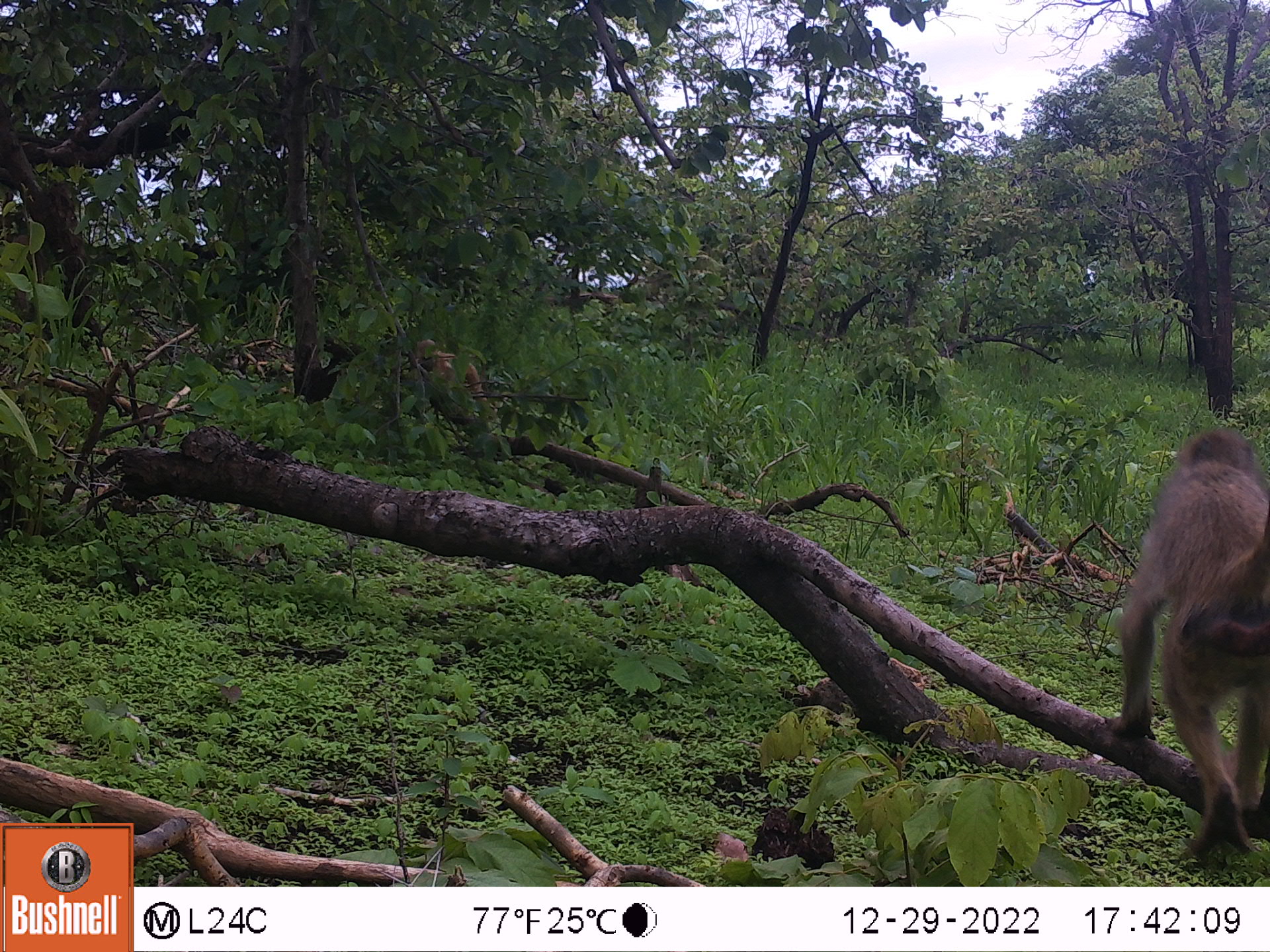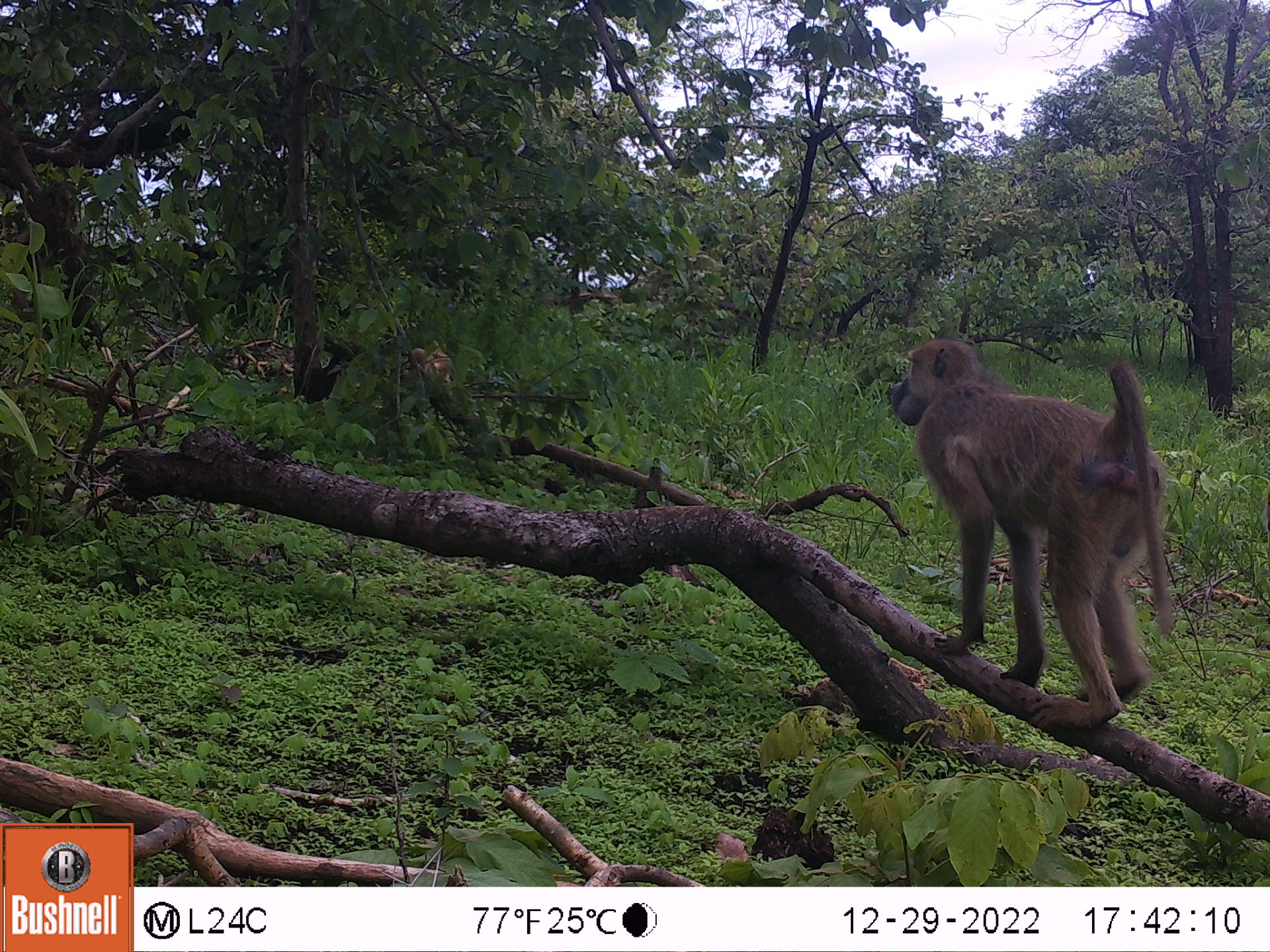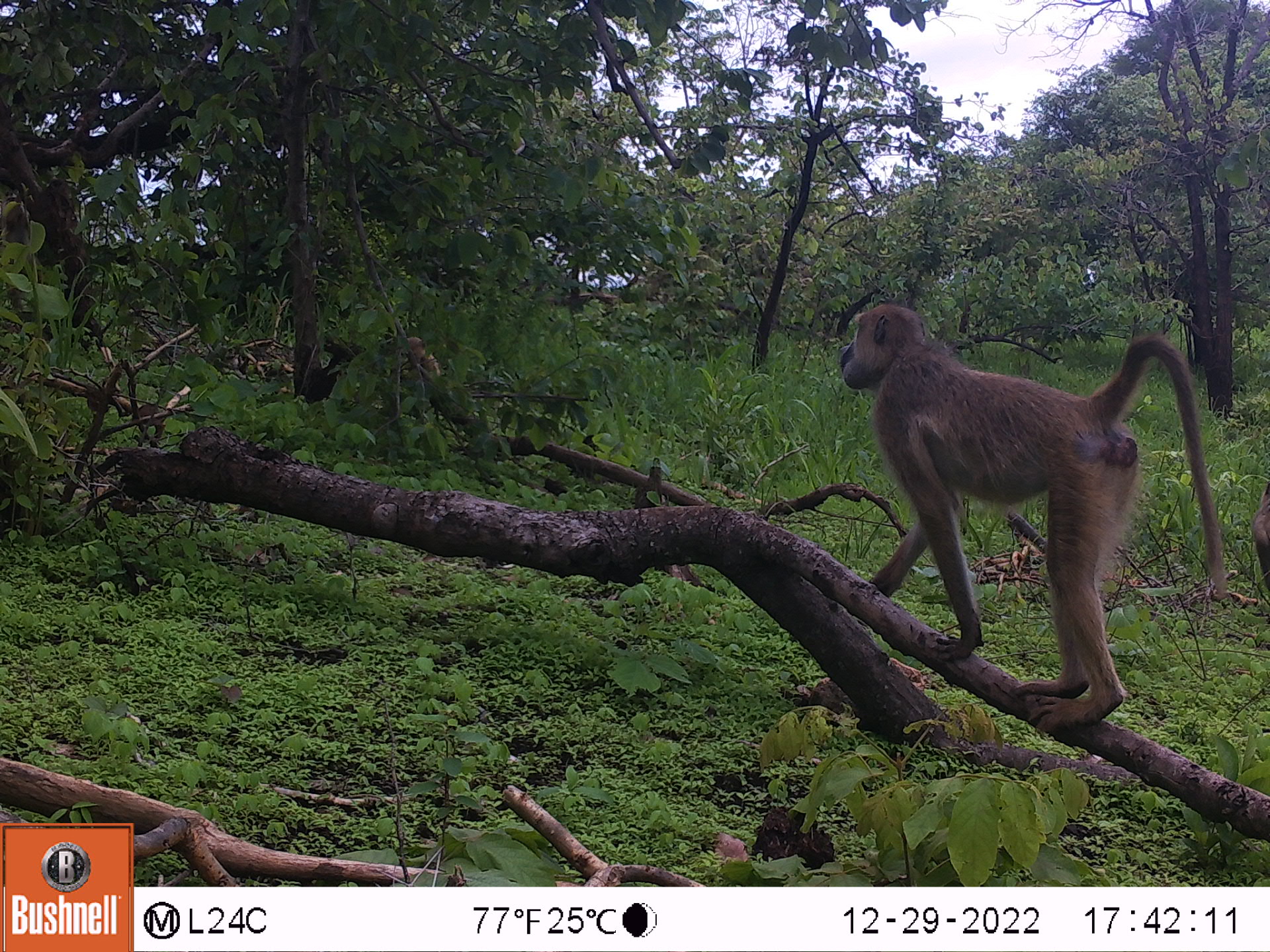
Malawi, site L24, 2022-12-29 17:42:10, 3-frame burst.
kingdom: Animalia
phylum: Chordata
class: Mammalia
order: Primates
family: Cercopithecidae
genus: Papio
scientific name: Papio cynocephalus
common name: yellow baboon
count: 2